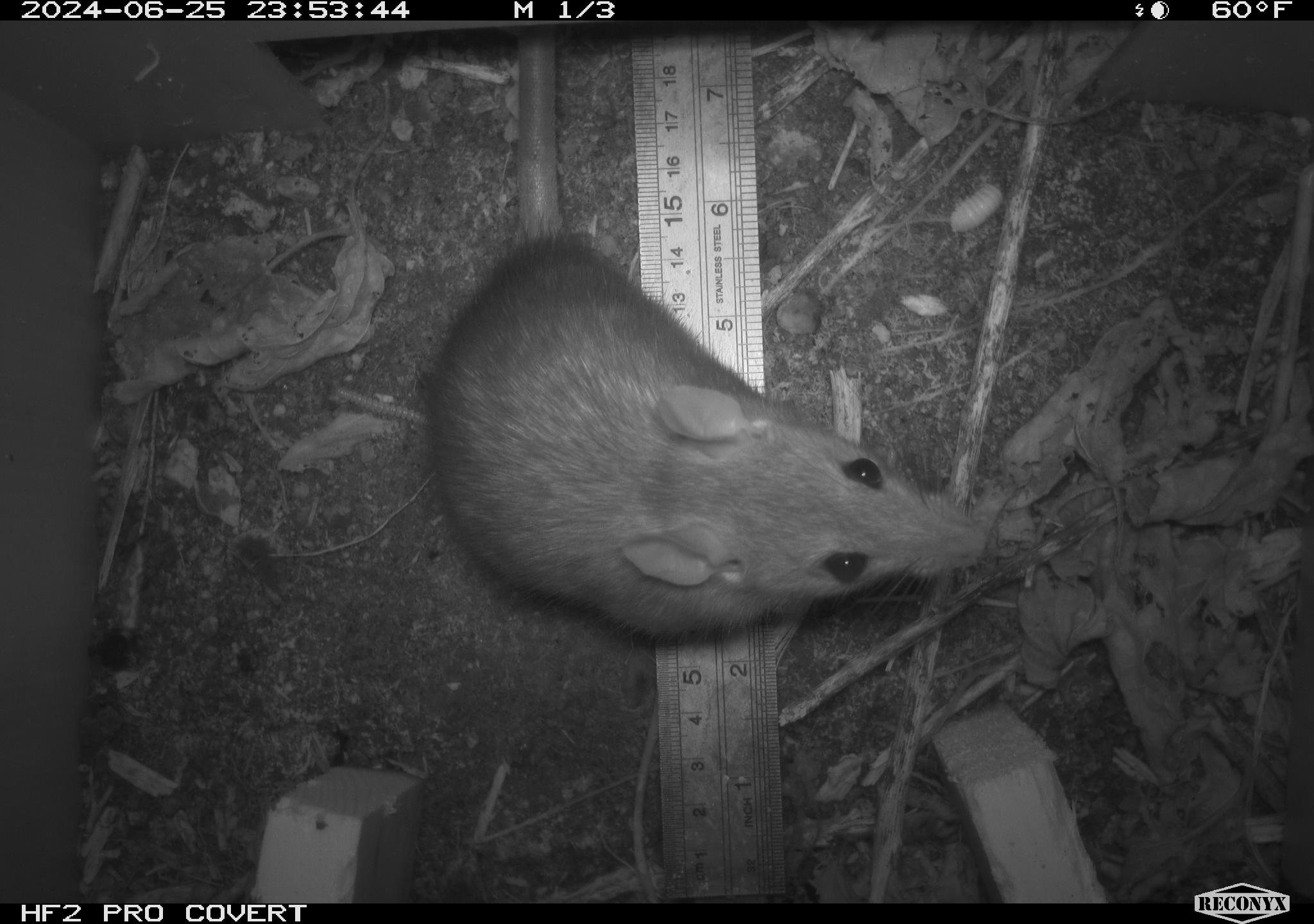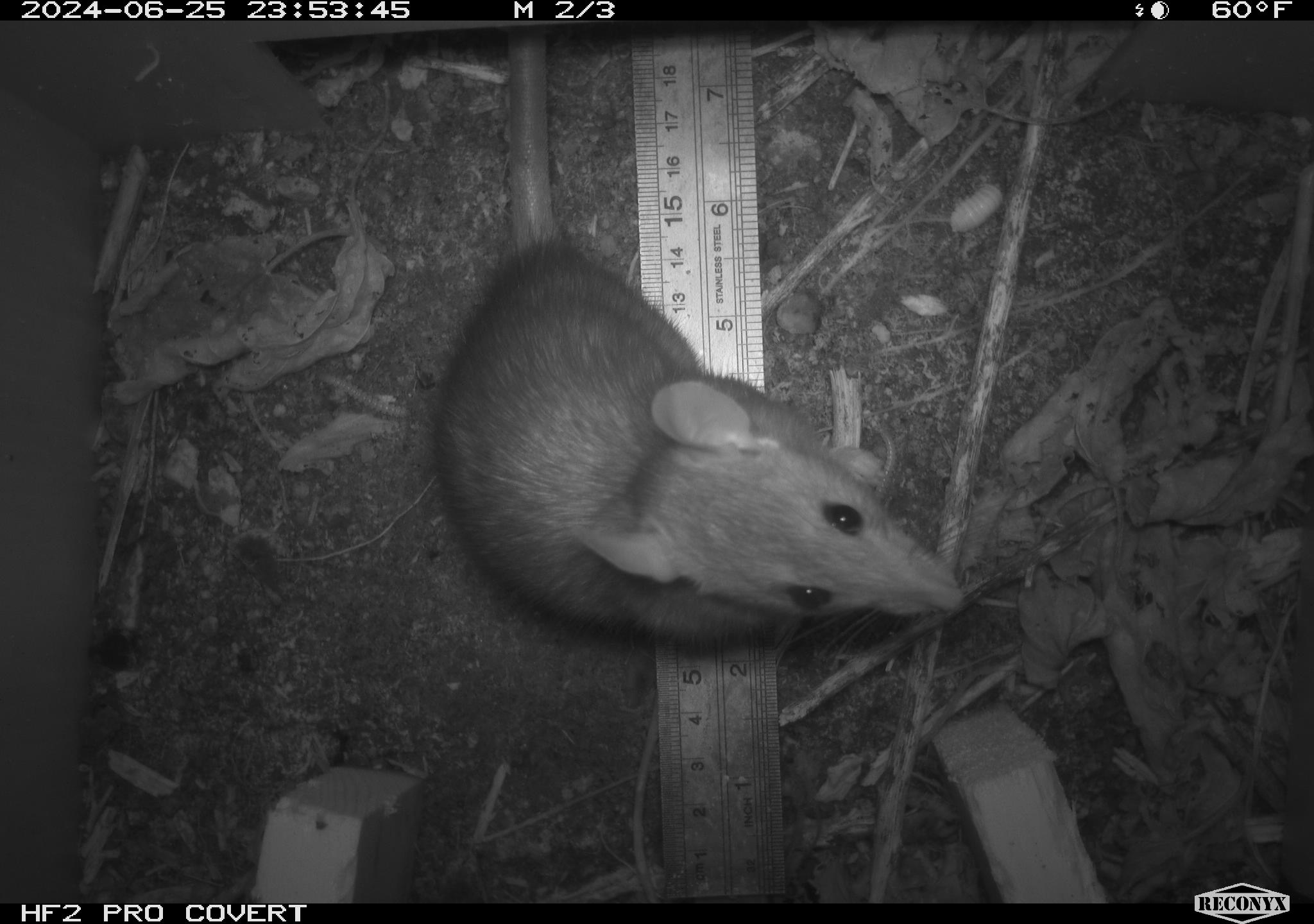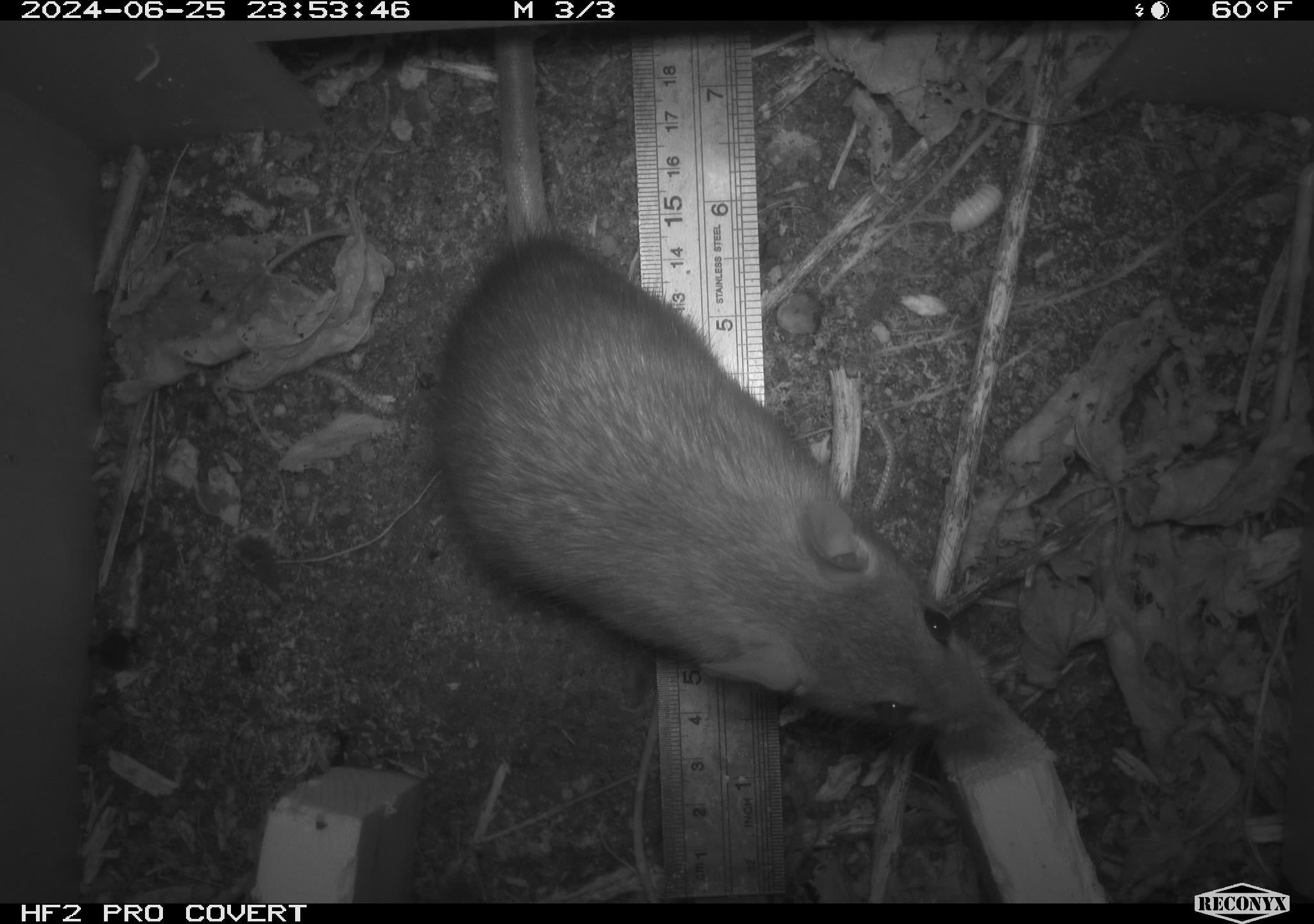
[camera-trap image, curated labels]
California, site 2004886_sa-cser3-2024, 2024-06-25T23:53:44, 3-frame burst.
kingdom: Animalia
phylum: Chordata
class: Mammalia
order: Rodentia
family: Muridae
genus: Rattus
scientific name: Rattus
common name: rat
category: rattus species